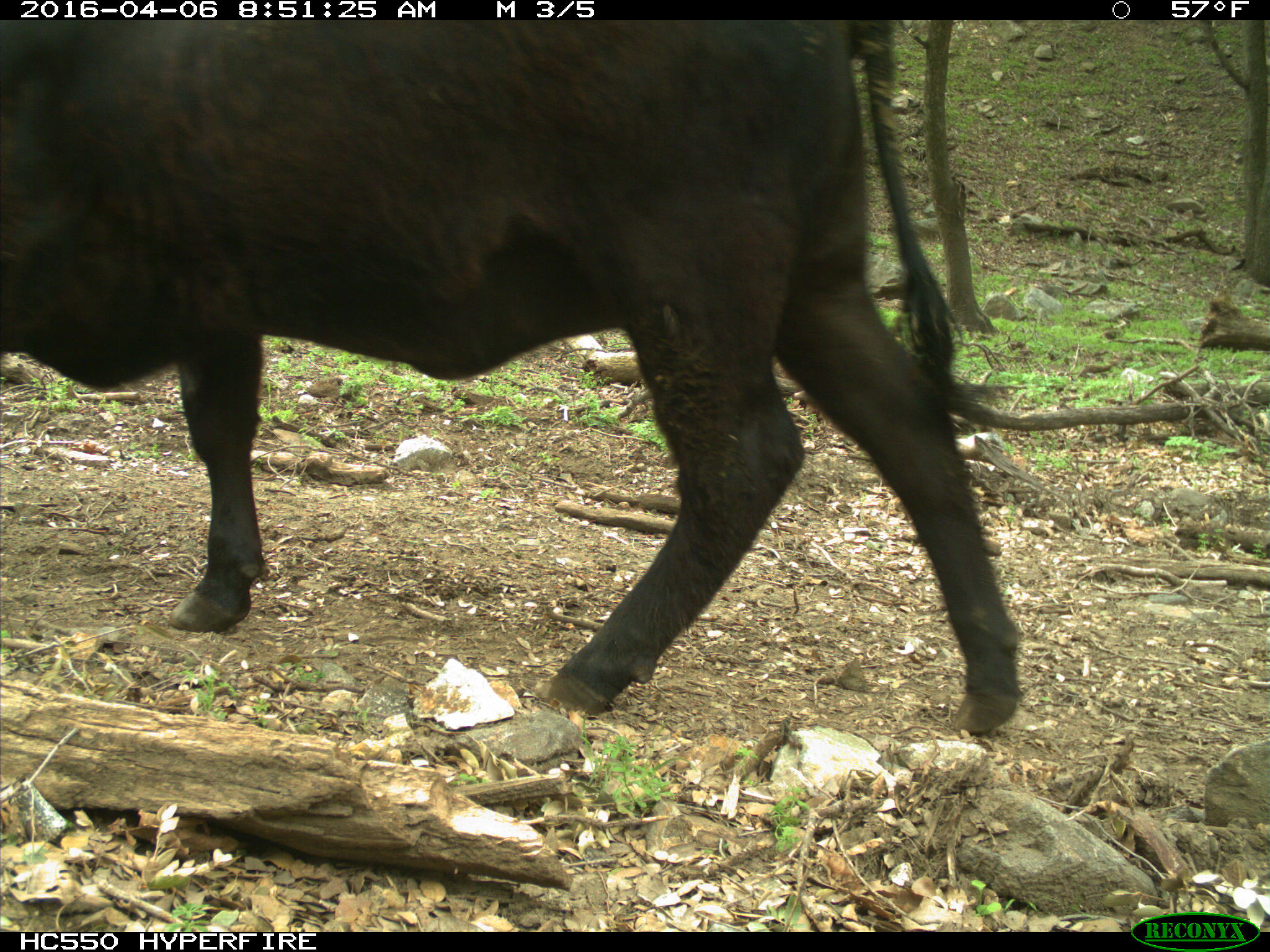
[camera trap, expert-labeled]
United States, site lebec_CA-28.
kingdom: Animalia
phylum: Chordata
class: Mammalia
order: Artiodactyla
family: Bovidae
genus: Bos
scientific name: Bos taurus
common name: domestic cow